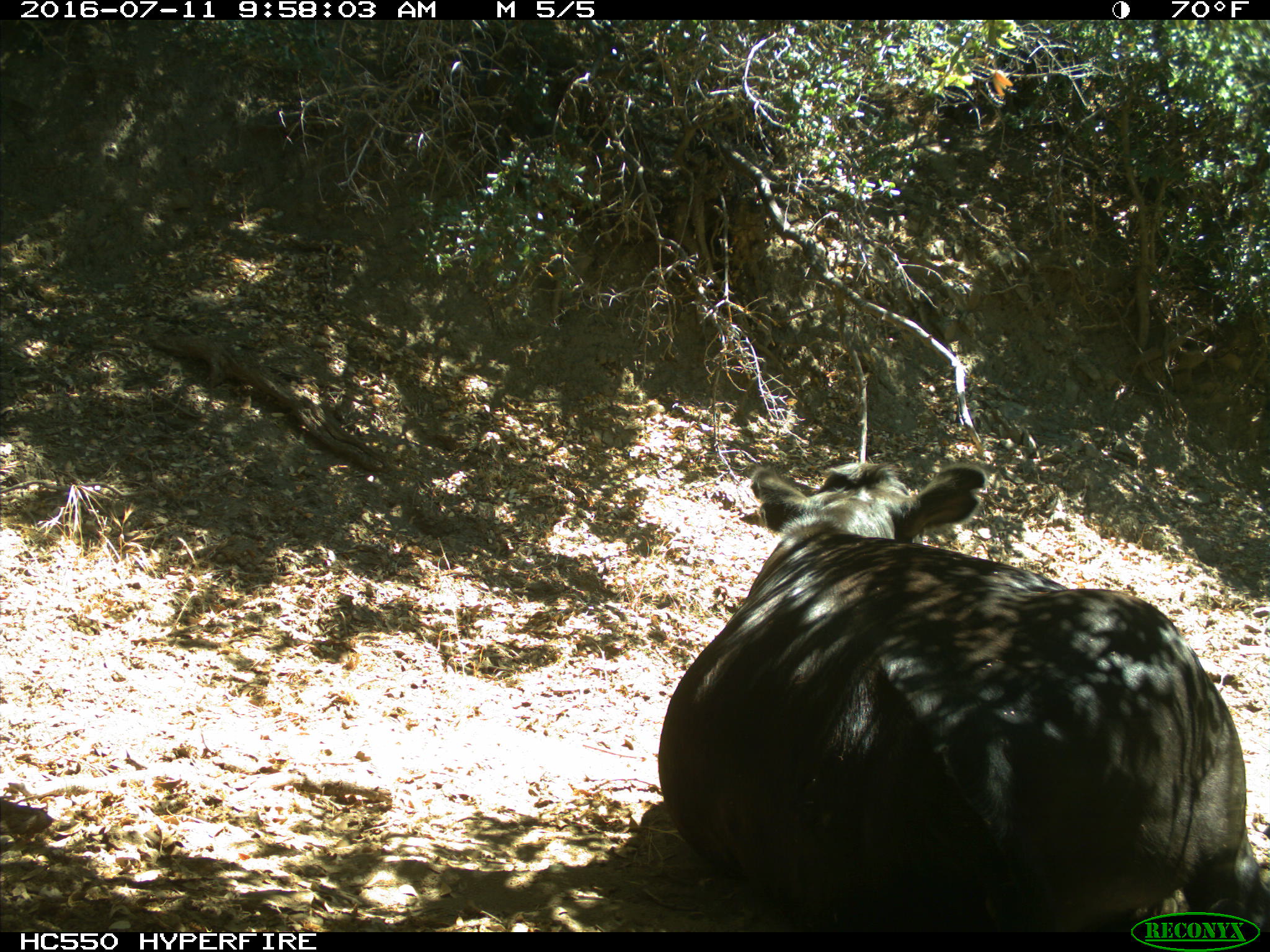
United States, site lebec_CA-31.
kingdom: Animalia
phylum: Chordata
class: Mammalia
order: Artiodactyla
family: Bovidae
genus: Bos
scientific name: Bos taurus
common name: domestic cow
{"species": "Bos taurus (domestic cow)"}